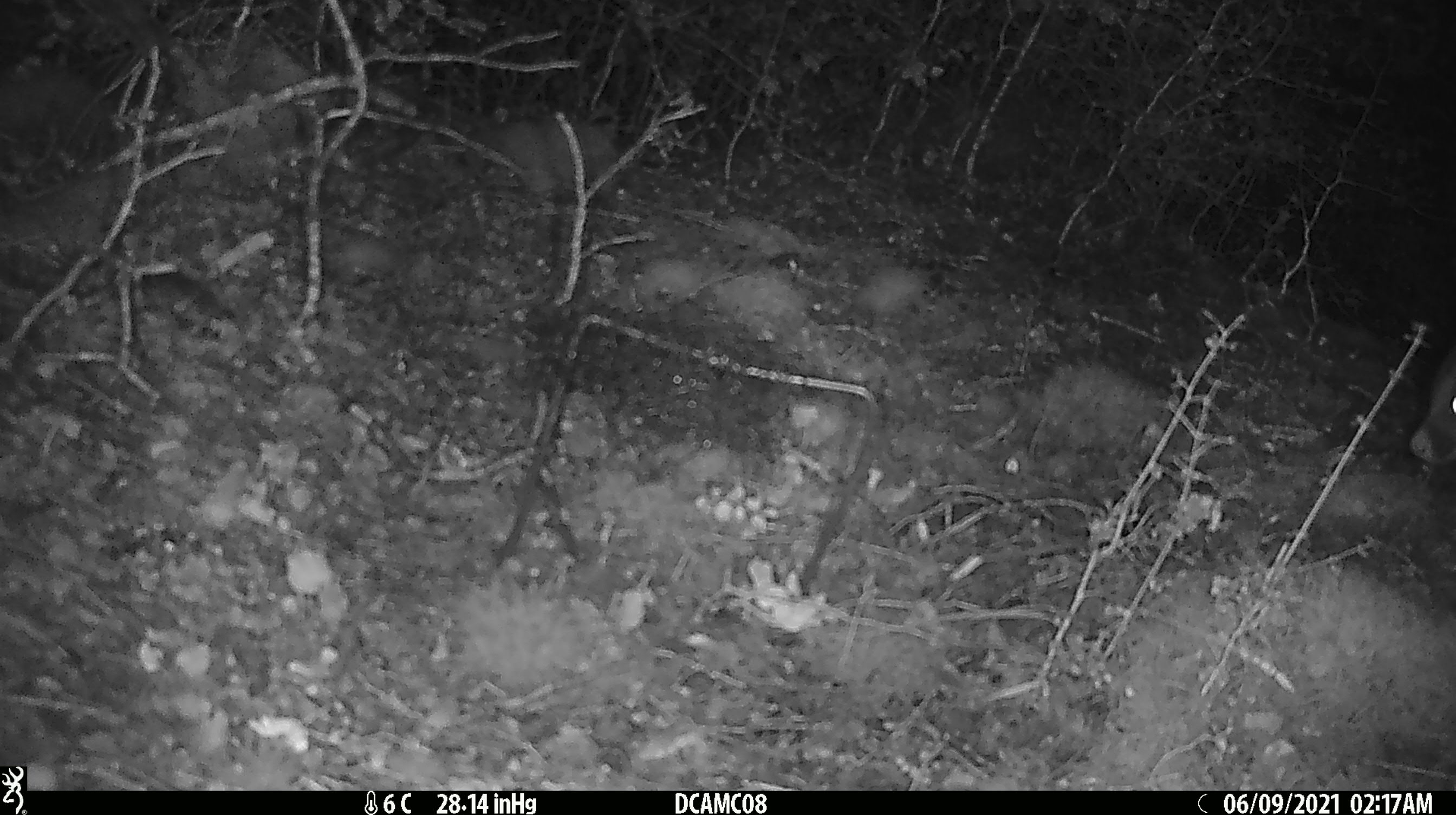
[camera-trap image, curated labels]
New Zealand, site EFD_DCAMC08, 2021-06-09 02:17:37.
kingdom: Animalia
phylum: Chordata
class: Mammalia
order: Diprotodontia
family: Phalangeridae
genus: Trichosurus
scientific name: Trichosurus vulpecula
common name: common brushtail possum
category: possum